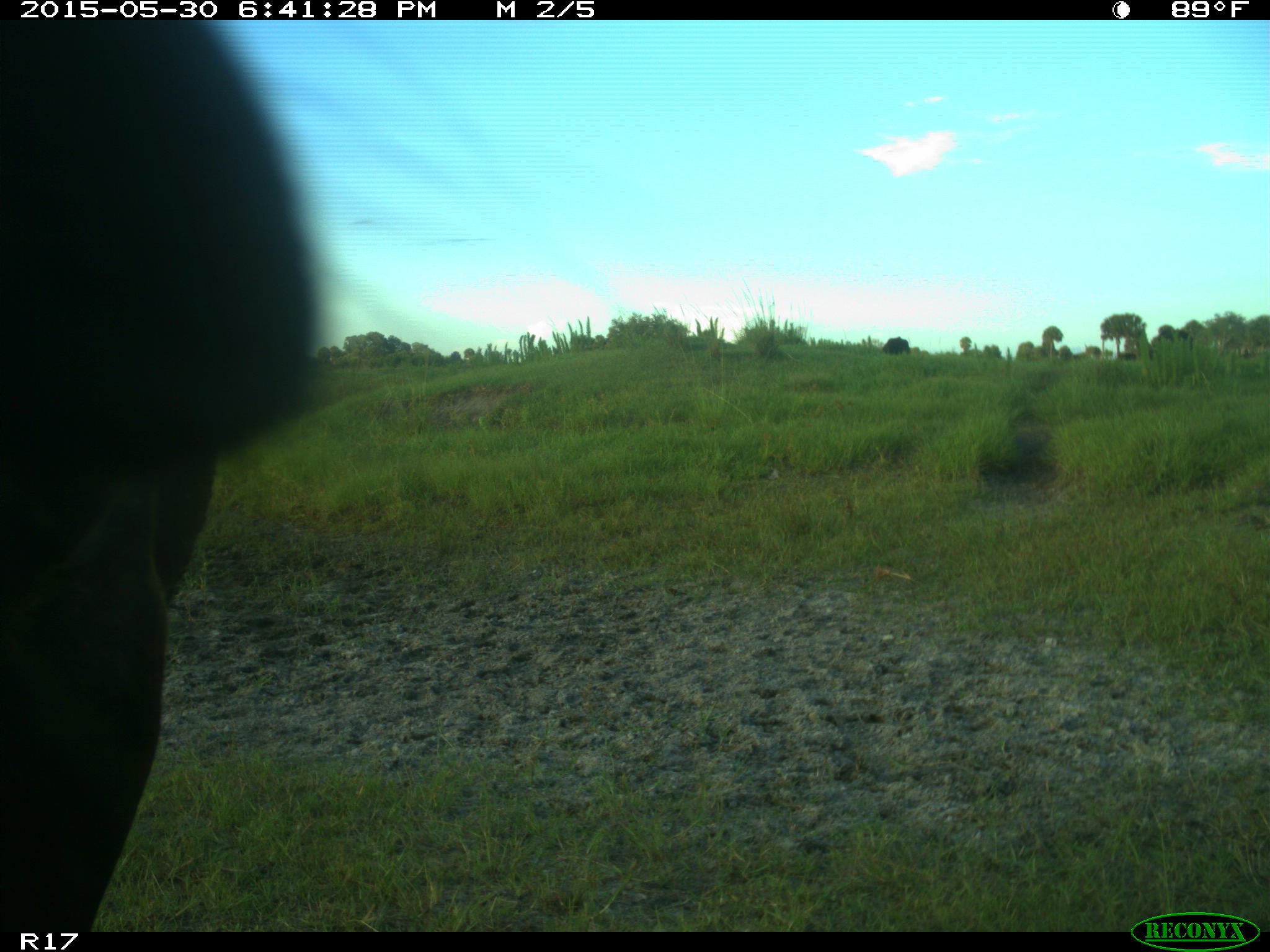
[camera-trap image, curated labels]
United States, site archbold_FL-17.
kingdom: Animalia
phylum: Chordata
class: Mammalia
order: Artiodactyla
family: Bovidae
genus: Bos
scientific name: Bos taurus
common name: domestic cow